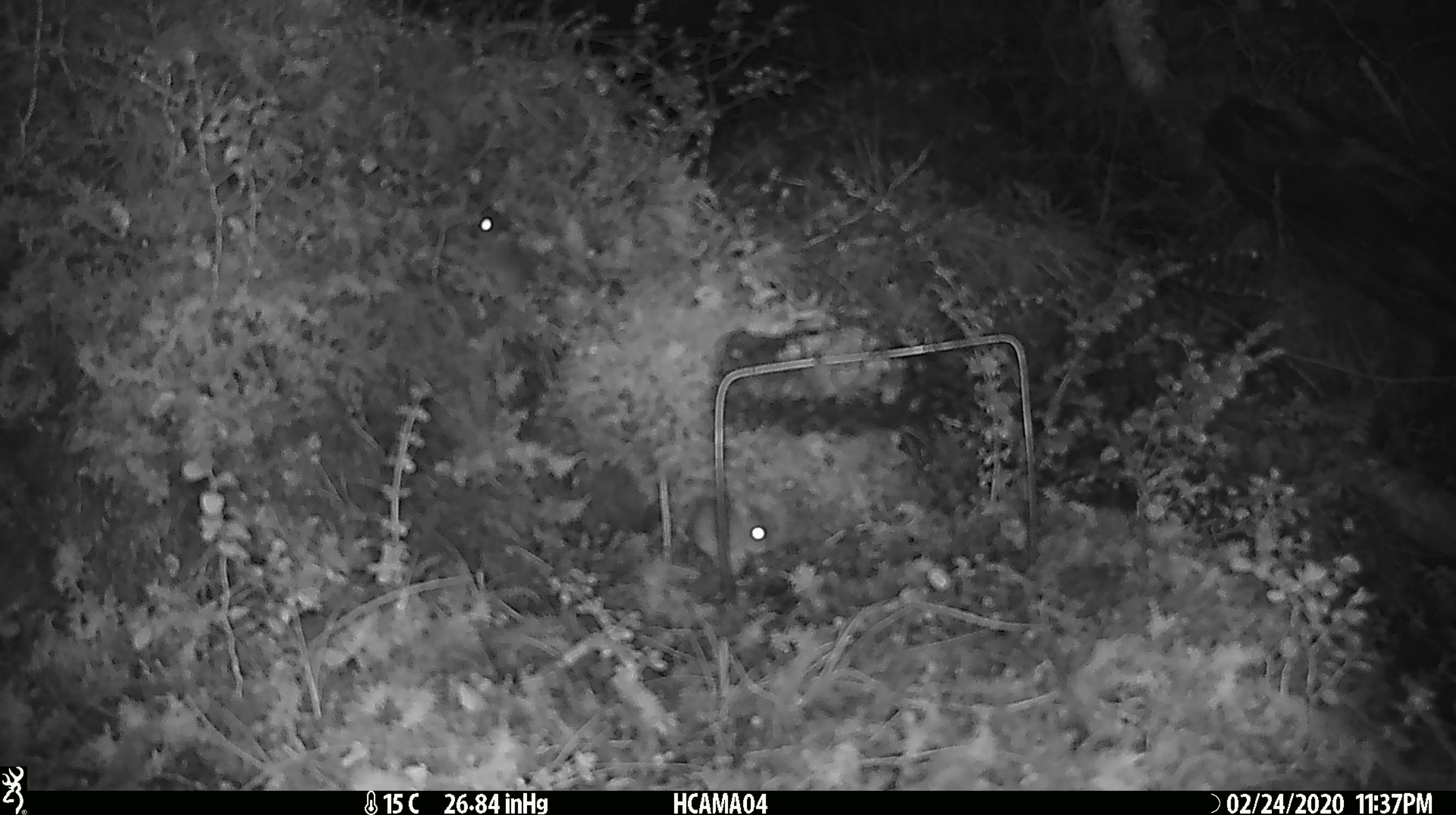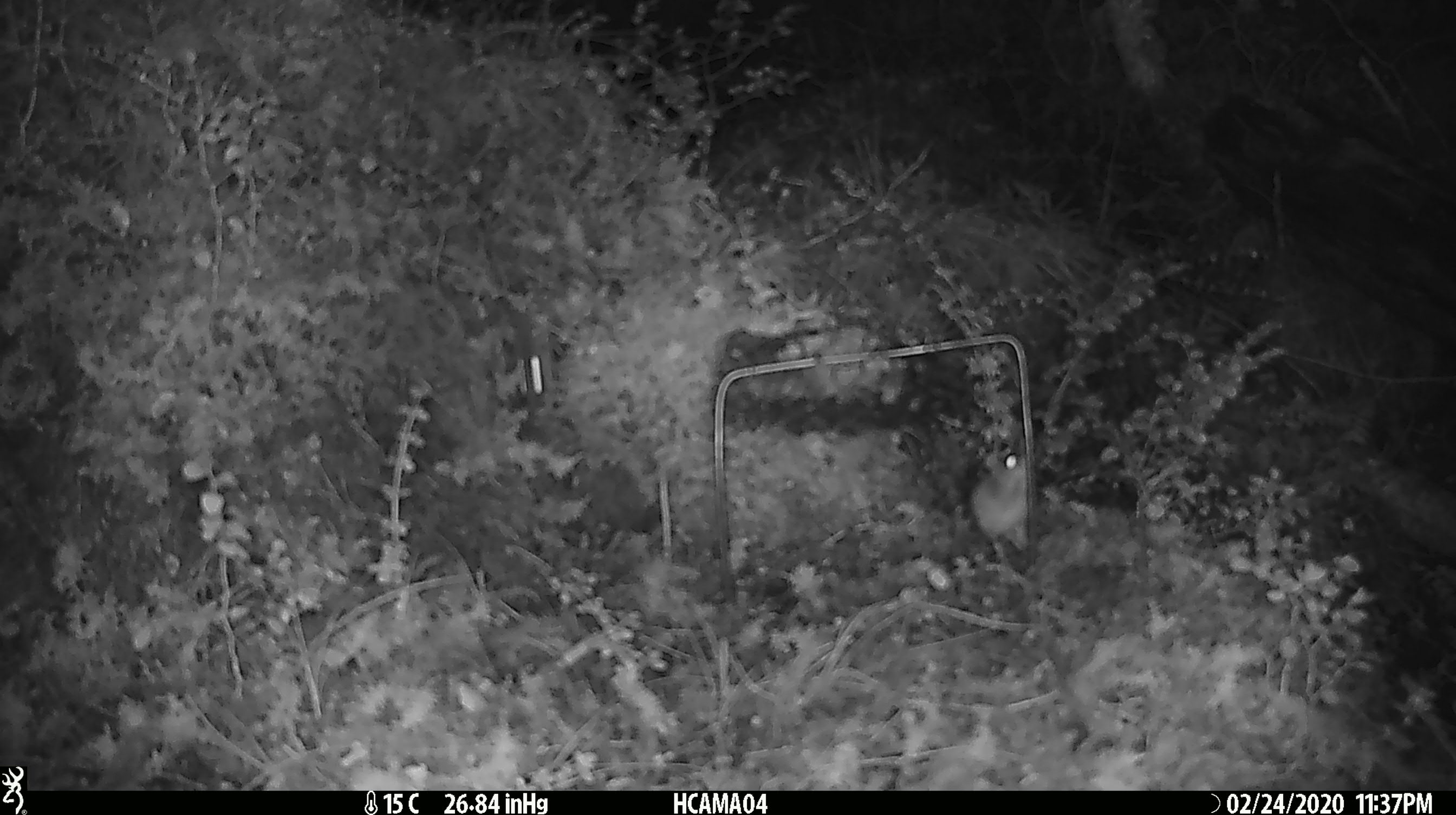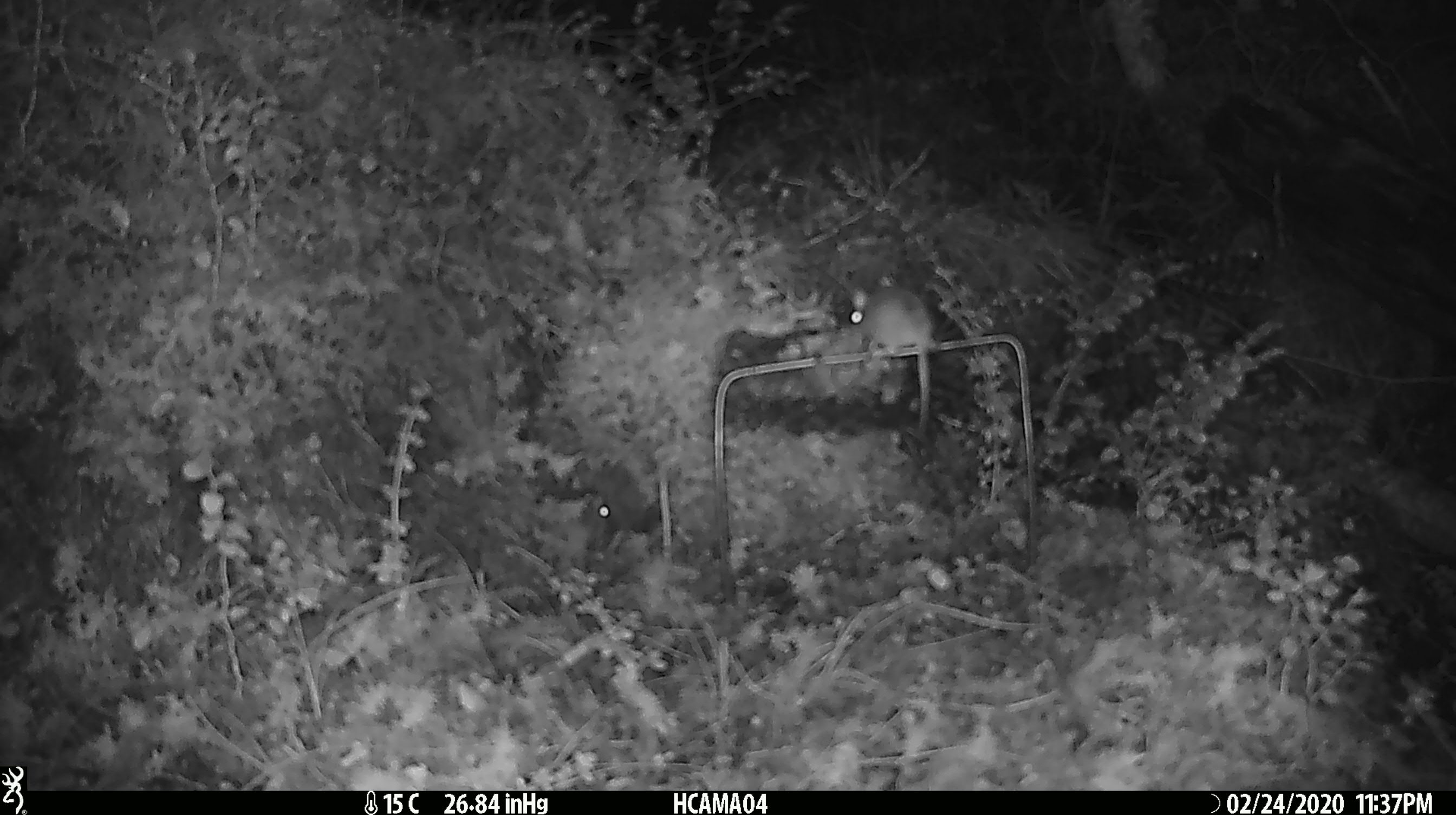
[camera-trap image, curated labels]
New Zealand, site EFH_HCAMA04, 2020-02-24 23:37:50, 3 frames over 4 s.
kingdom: Animalia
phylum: Chordata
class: Mammalia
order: Rodentia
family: Muridae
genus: Mus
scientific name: Mus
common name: mouse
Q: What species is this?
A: Mouse (Mus).